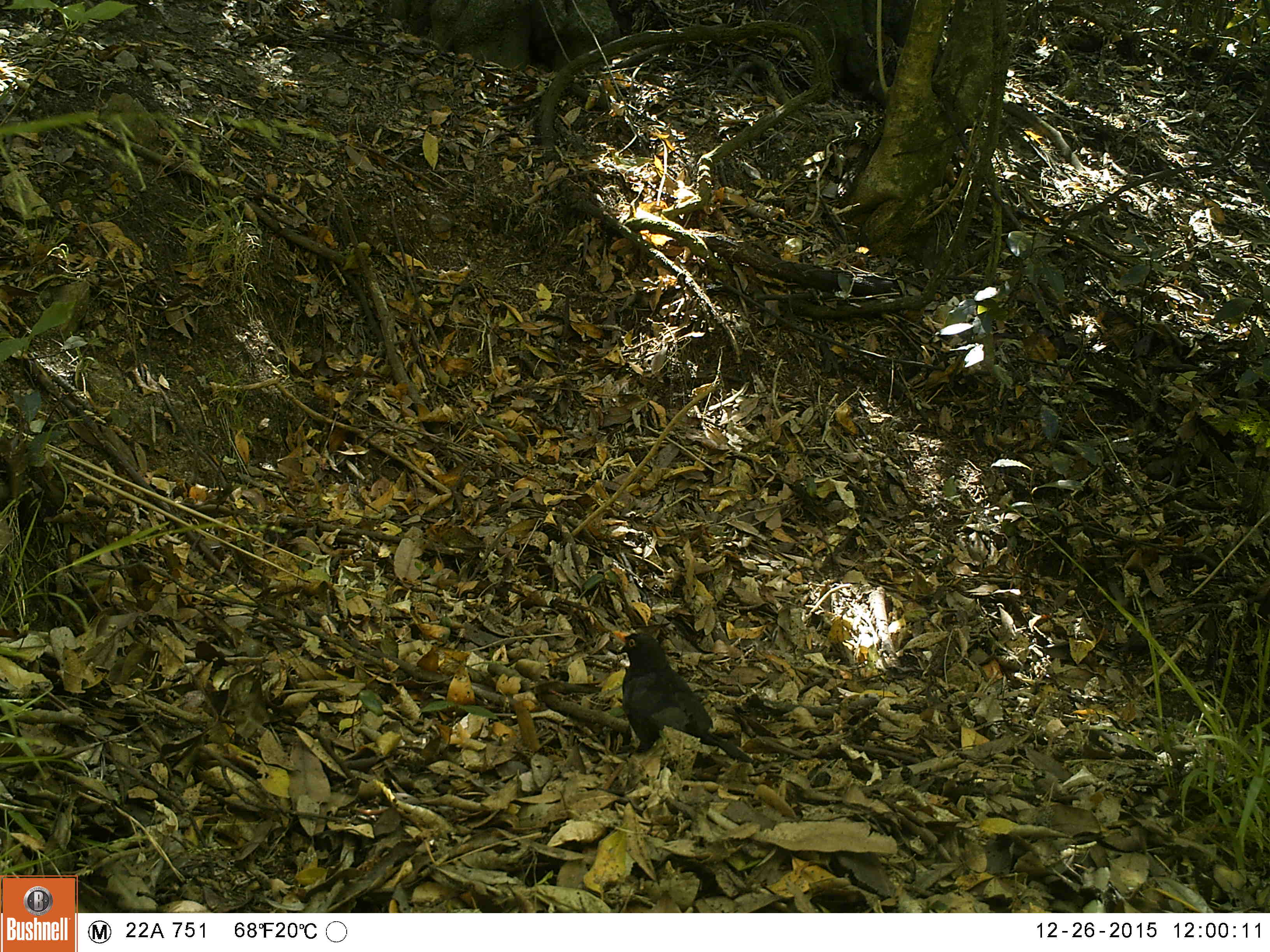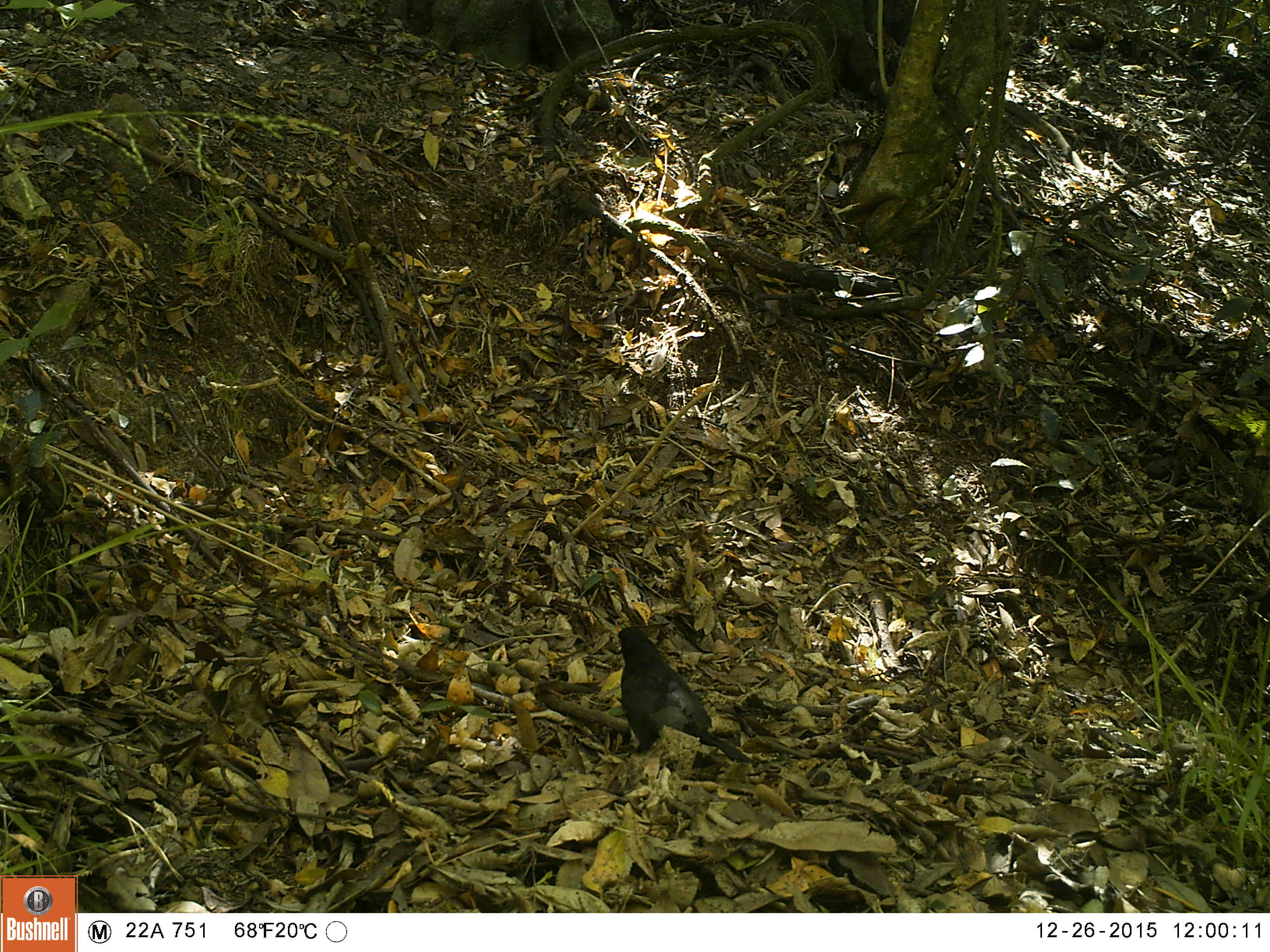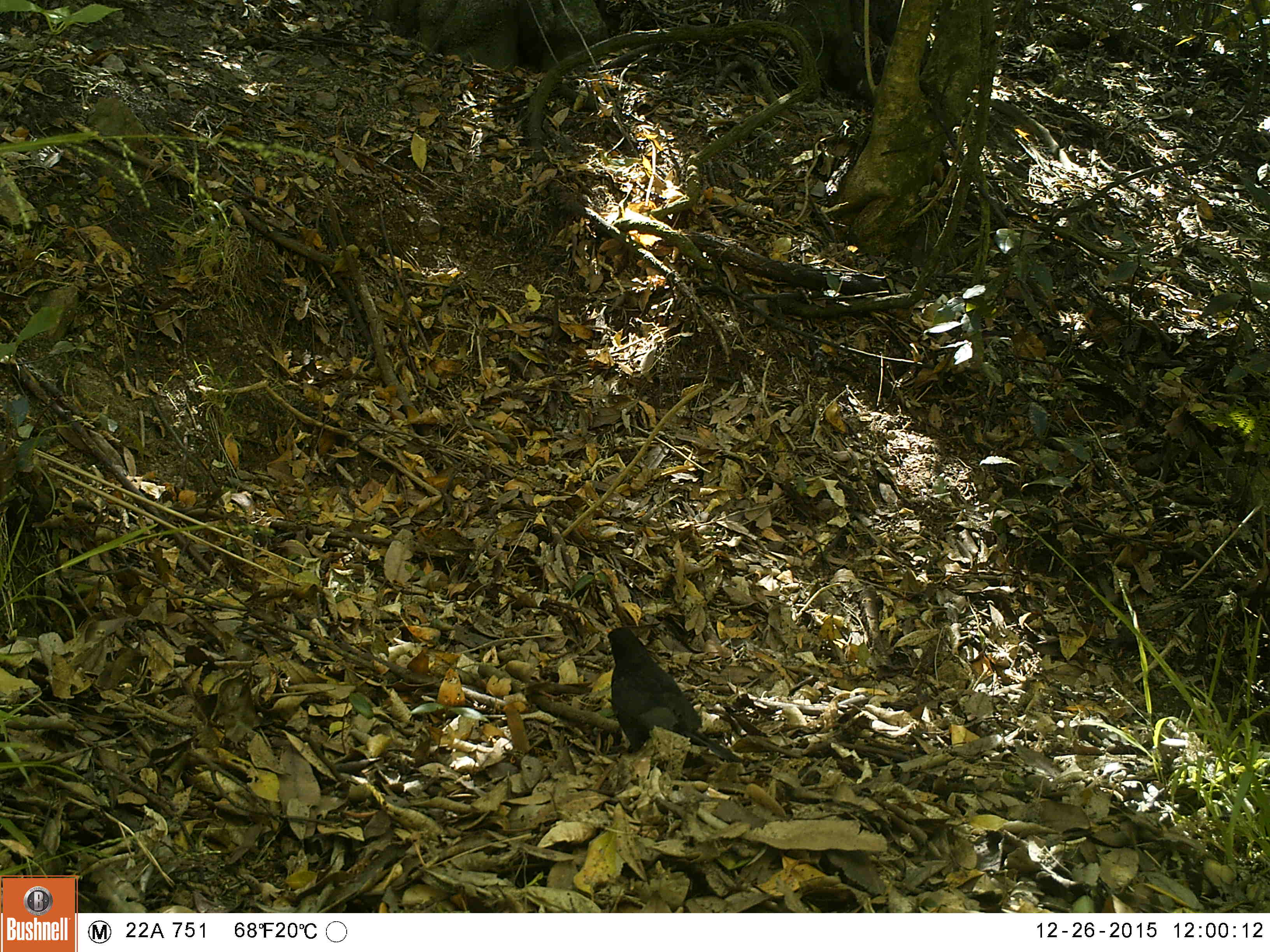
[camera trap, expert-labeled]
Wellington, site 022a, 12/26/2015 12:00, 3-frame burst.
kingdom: Animalia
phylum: Chordata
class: Aves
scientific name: Aves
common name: bird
Bird (Aves).